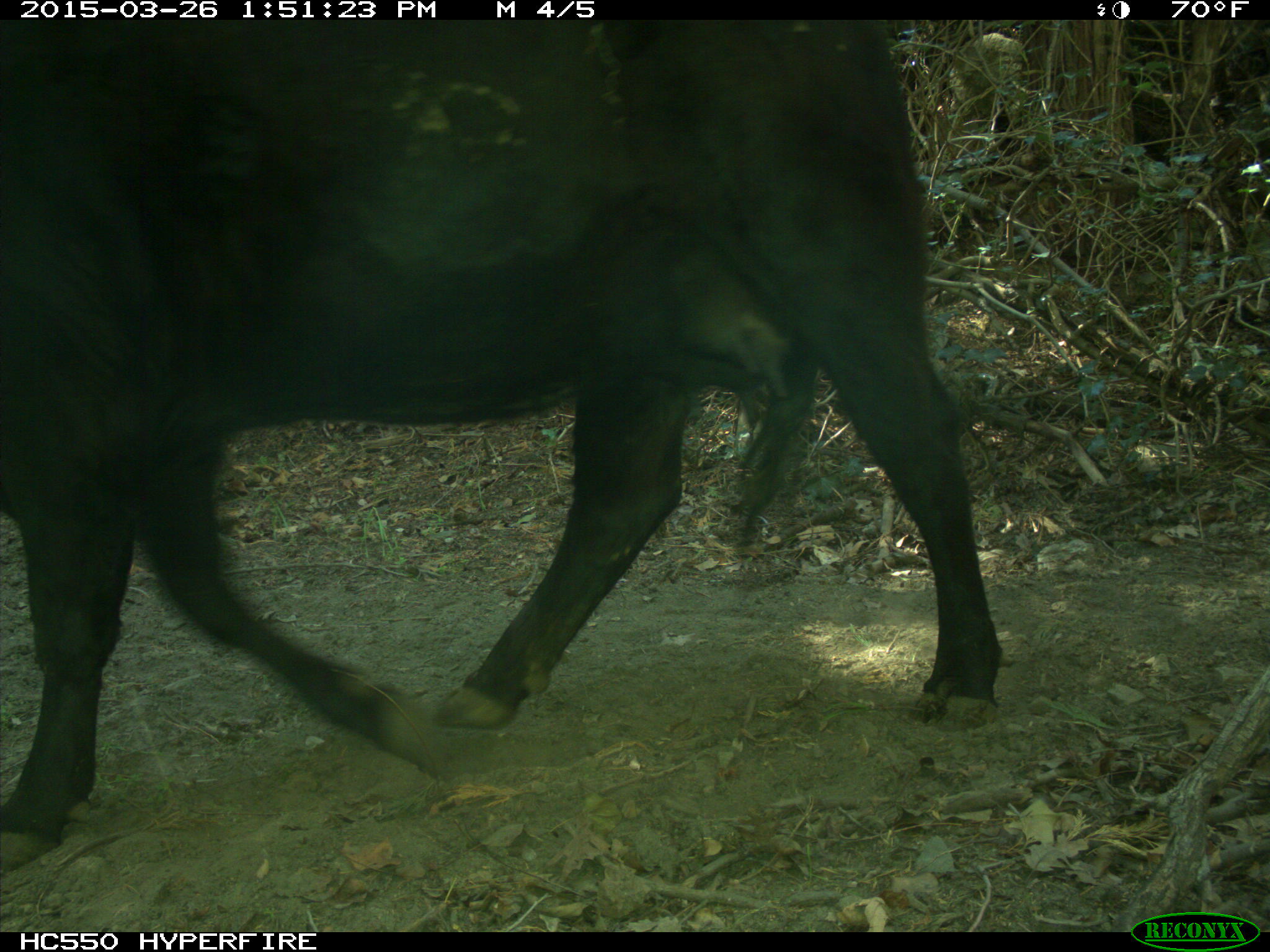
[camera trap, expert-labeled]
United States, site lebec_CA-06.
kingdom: Animalia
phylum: Chordata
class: Mammalia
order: Artiodactyla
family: Bovidae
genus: Bos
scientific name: Bos taurus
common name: domestic cow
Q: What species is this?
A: Bos taurus (domestic cow).